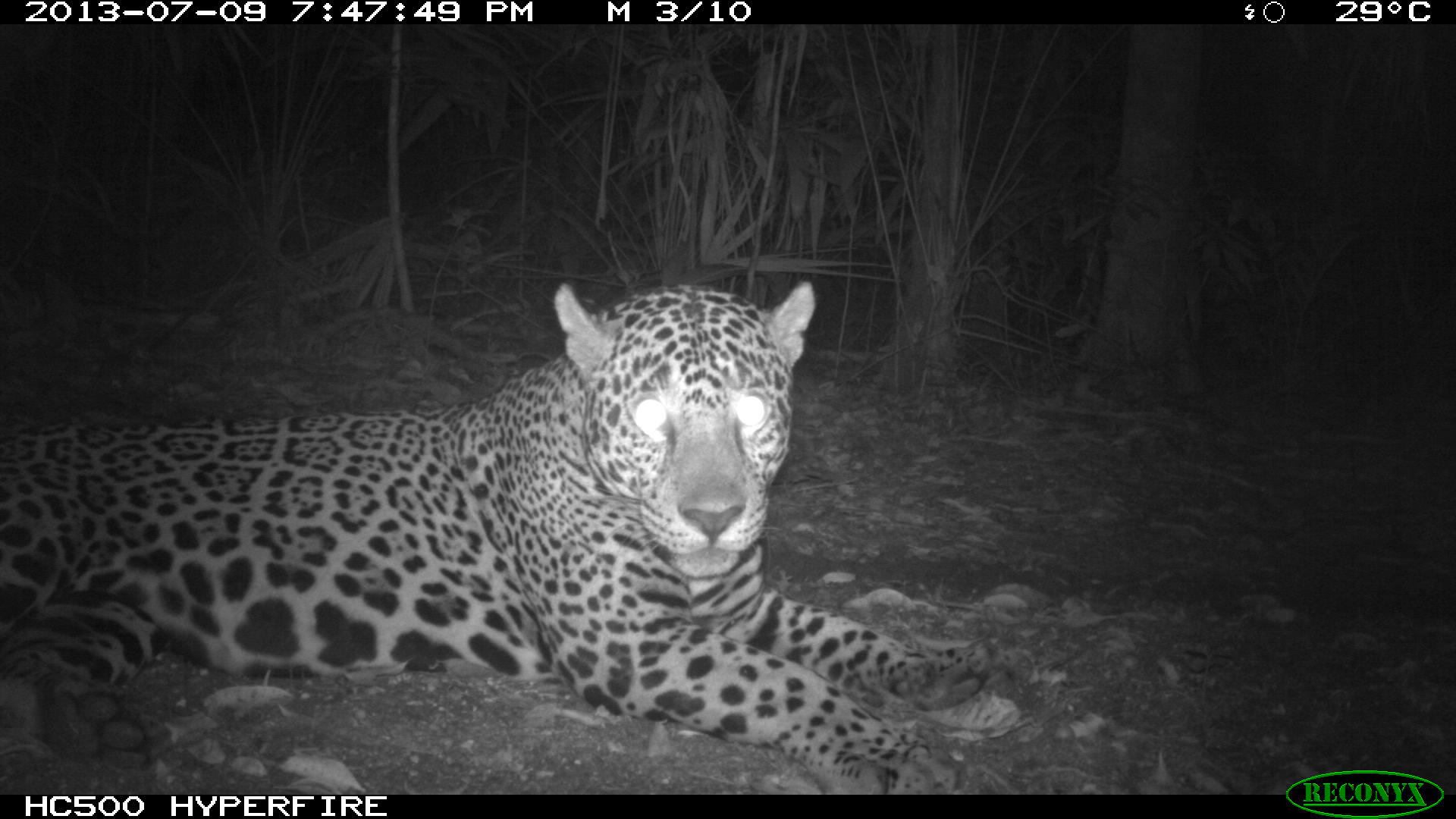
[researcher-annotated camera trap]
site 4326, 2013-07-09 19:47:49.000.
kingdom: Animalia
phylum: Chordata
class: Mammalia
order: Carnivora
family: Felidae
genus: Panthera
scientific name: Panthera onca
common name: jaguar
Panthera onca (jaguar), count 1, sex male.